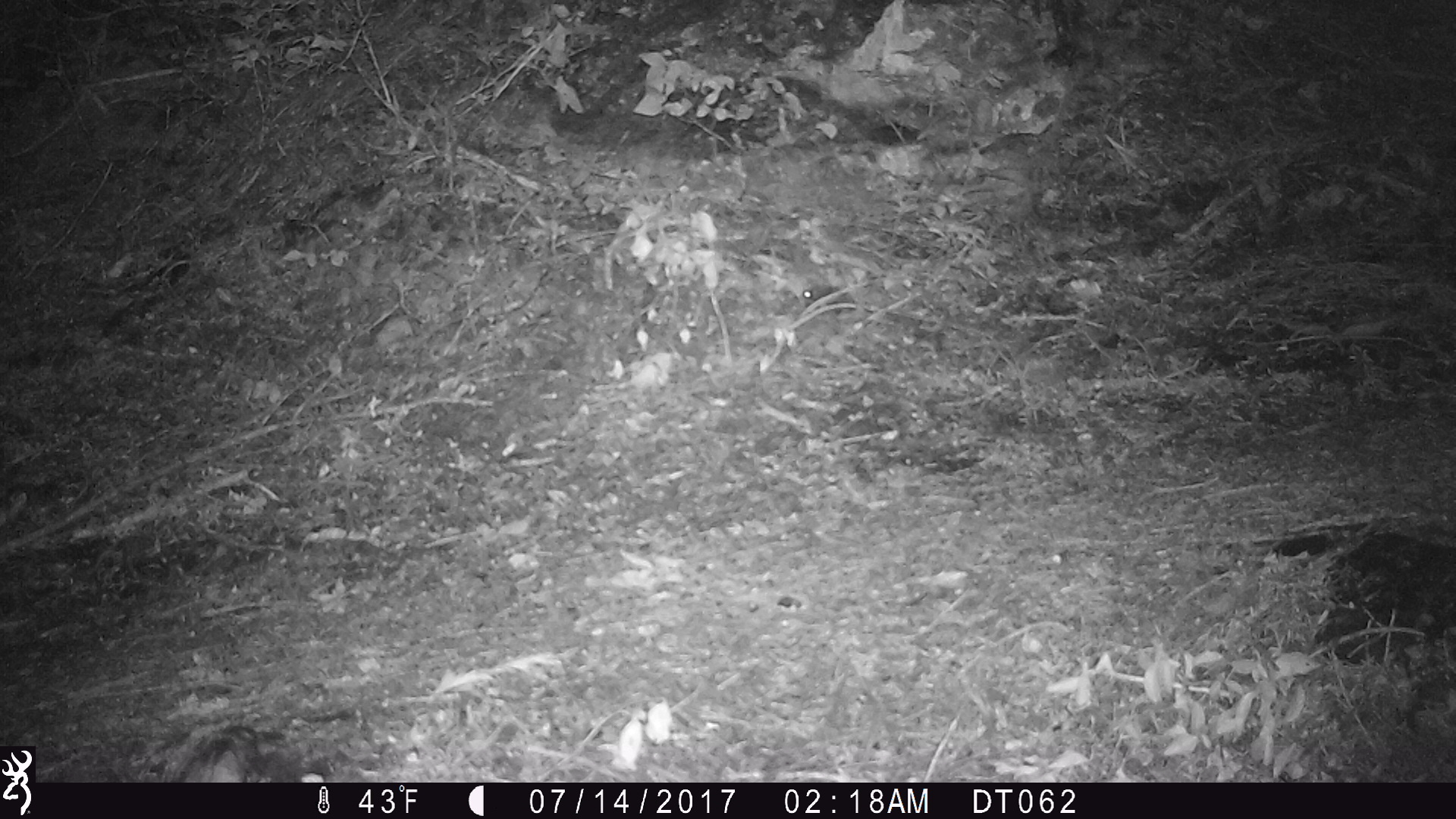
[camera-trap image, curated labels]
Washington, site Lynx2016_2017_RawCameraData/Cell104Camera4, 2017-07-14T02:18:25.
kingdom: Animalia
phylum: Chordata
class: Mammalia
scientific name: Mammalia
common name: small mammal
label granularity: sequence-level